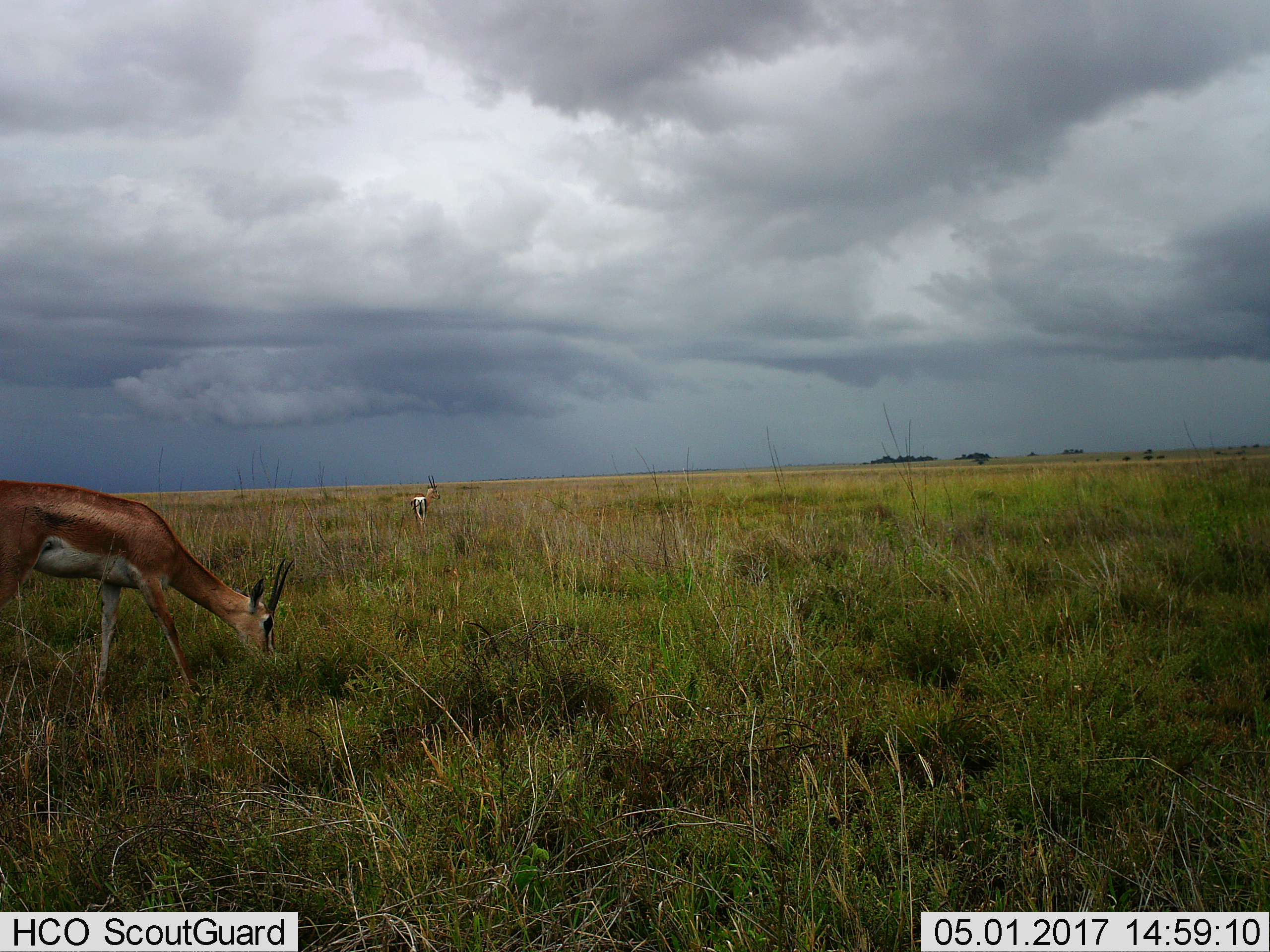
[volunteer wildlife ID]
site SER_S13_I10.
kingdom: Animalia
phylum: Chordata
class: Mammalia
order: Artiodactyla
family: Bovidae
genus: Nanger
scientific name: Nanger granti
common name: grant's gazelle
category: gazellegrants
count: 2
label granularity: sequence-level